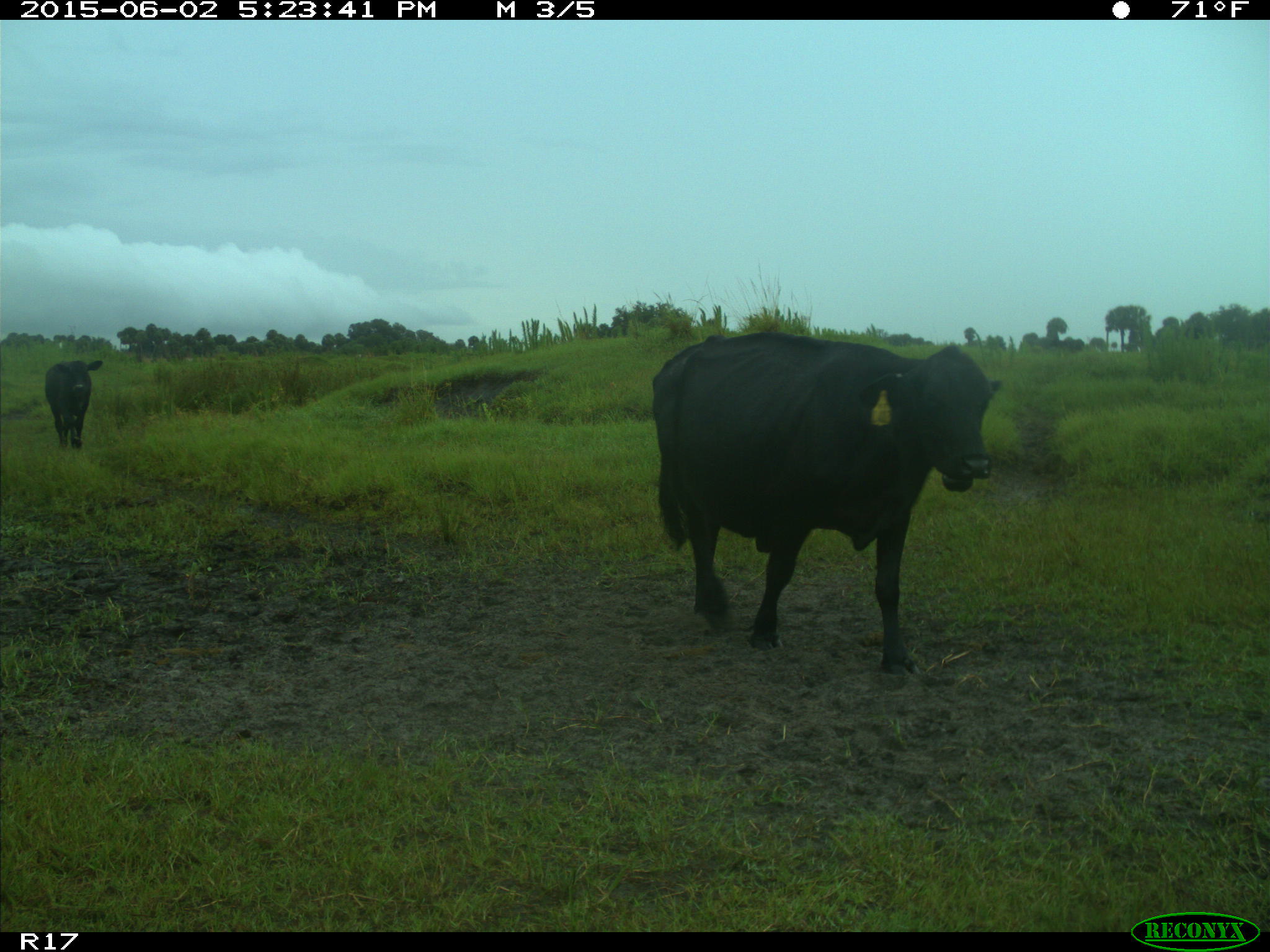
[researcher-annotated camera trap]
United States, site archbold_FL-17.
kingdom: Animalia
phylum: Chordata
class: Mammalia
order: Artiodactyla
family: Bovidae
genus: Bos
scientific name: Bos taurus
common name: domestic cow